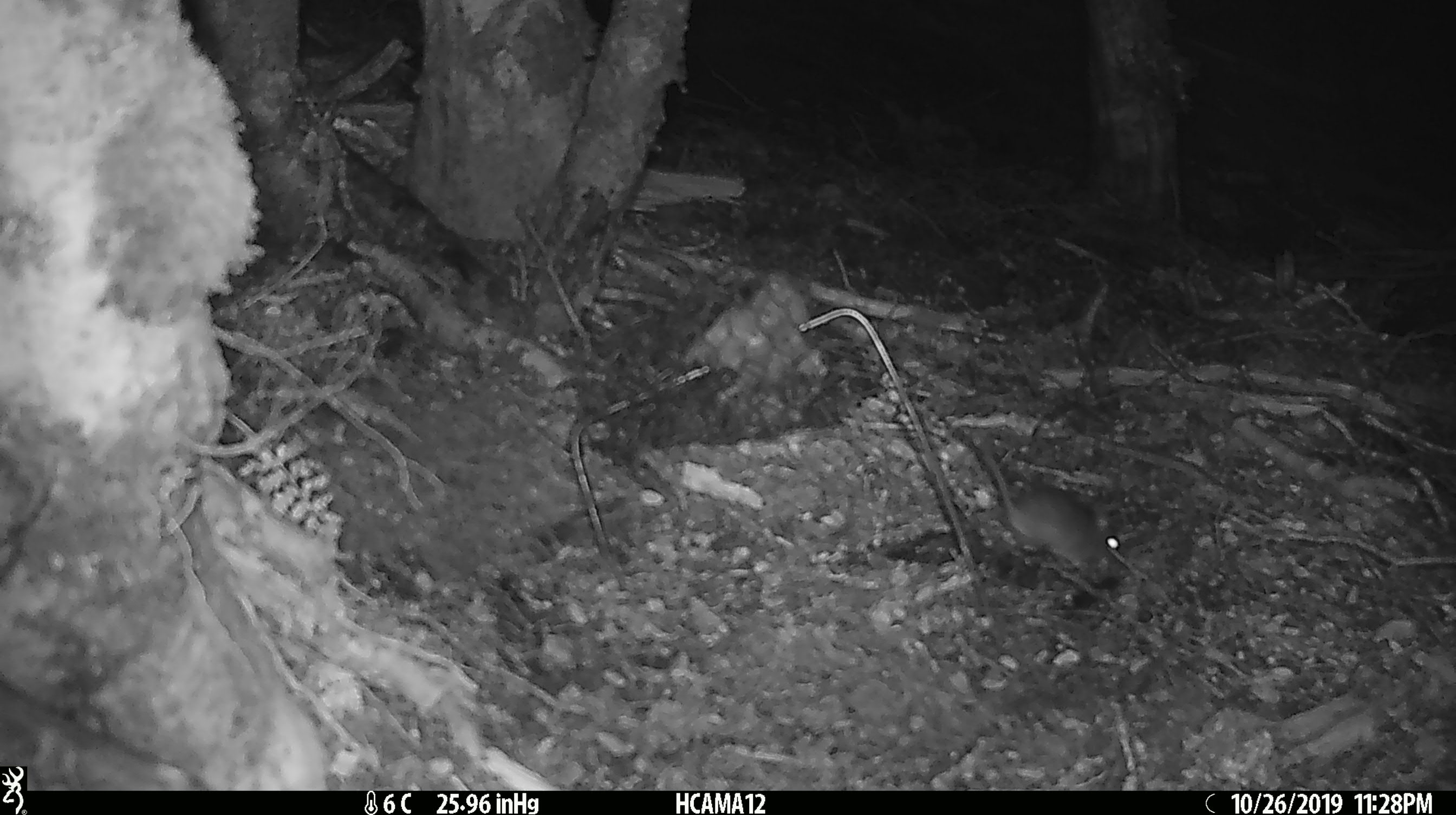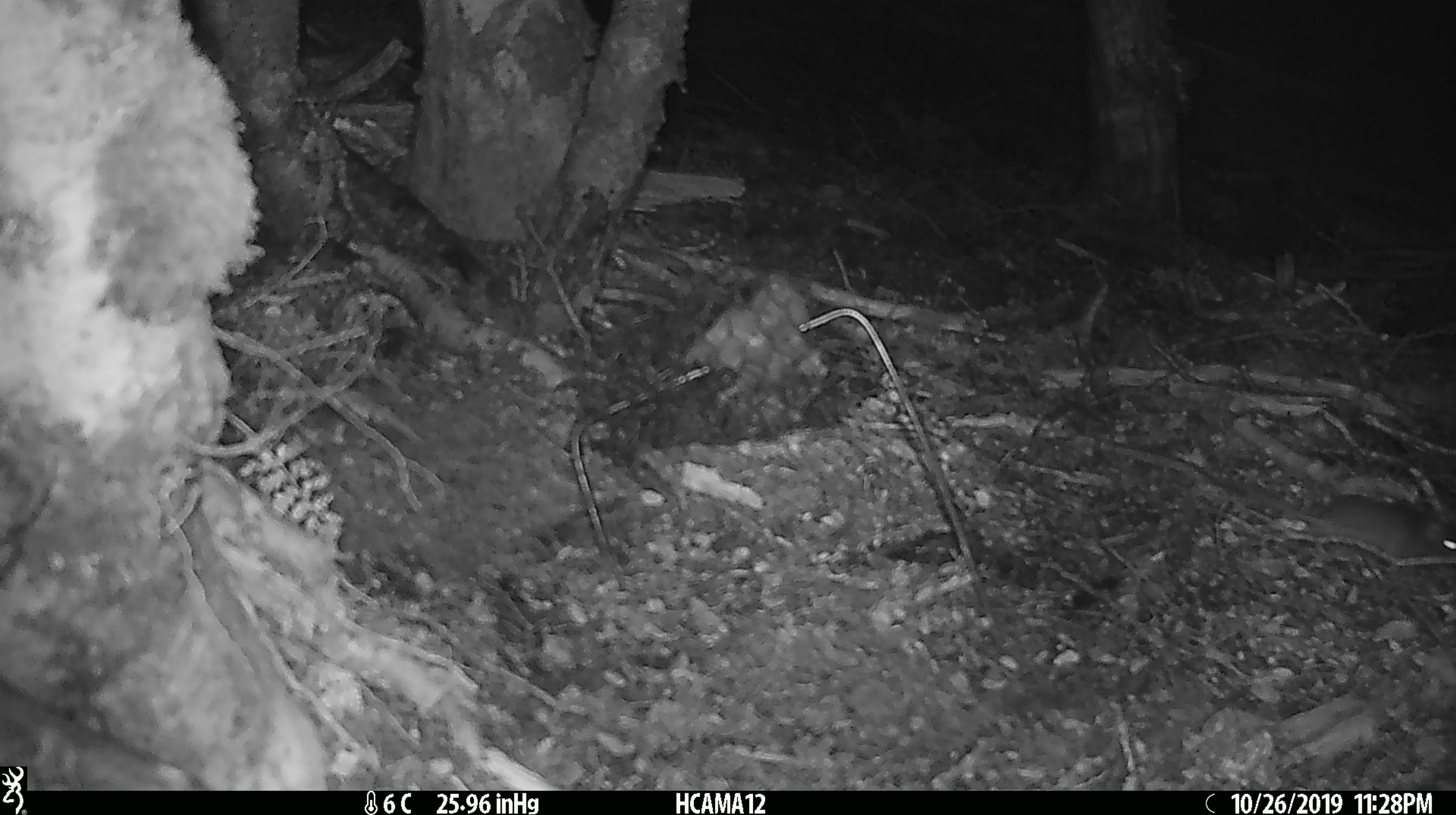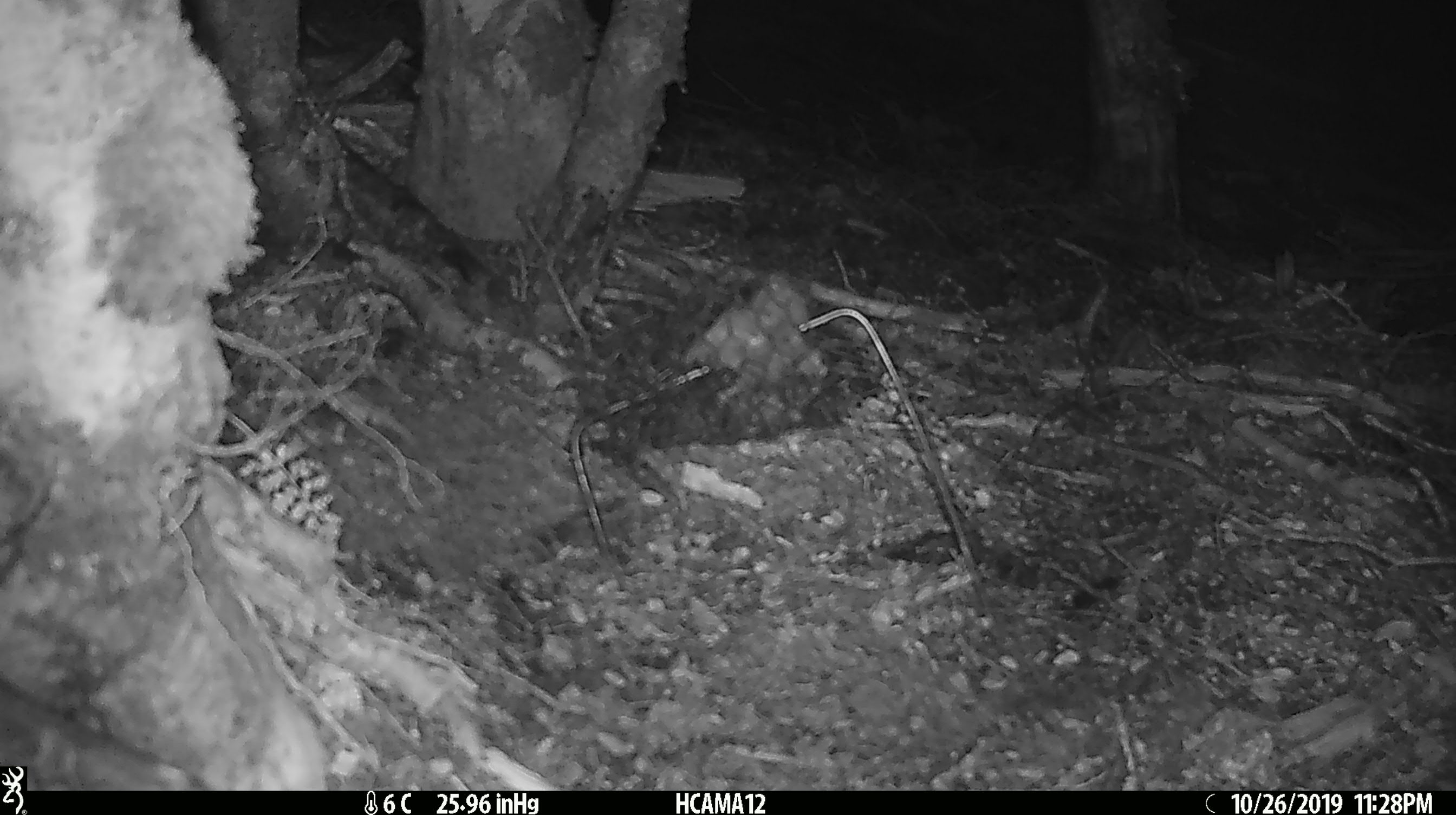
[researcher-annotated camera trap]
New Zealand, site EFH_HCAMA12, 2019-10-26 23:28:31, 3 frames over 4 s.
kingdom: Animalia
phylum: Chordata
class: Mammalia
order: Rodentia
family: Muridae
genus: Mus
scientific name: Mus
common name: mouse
Mouse (Mus).